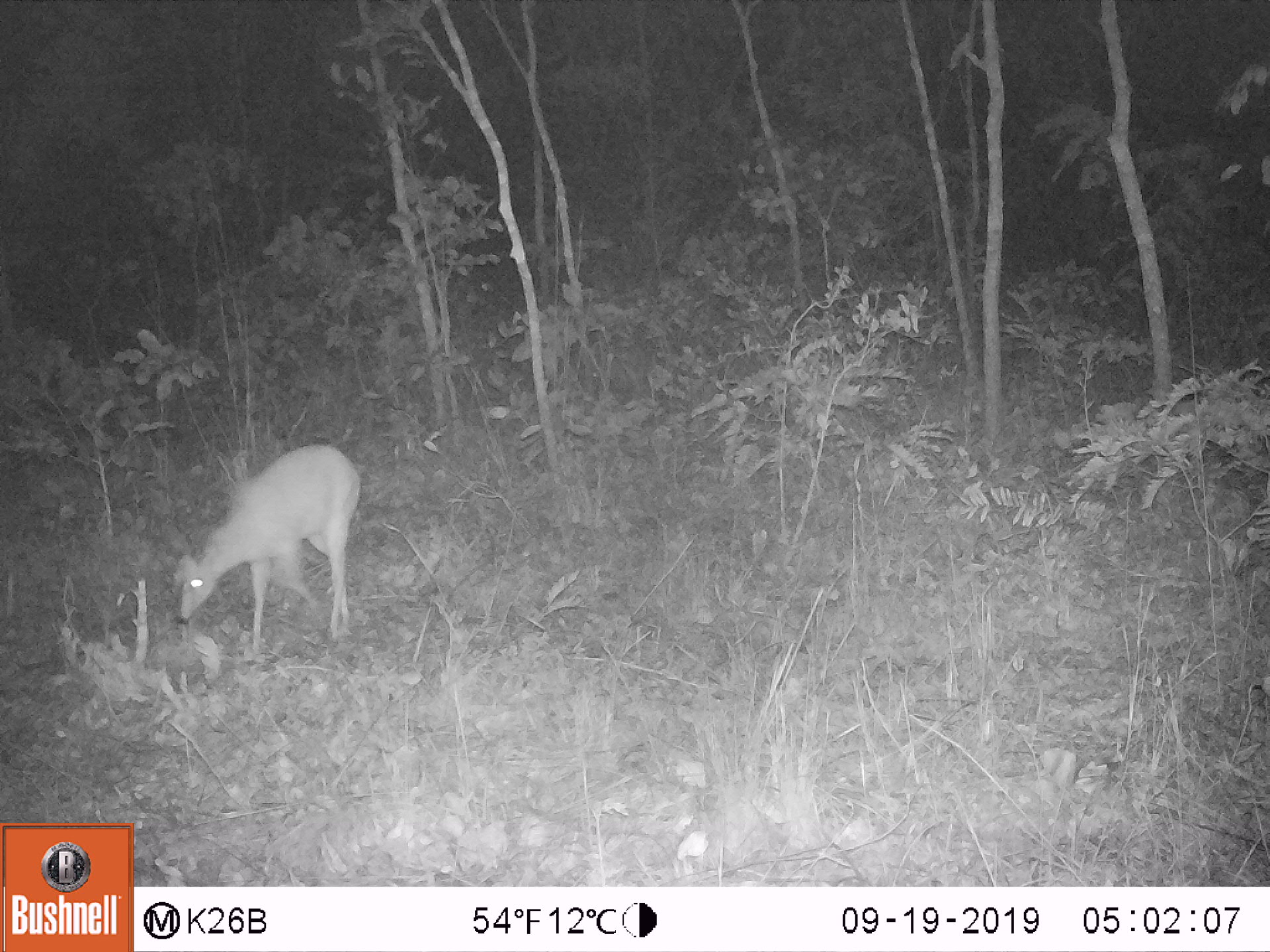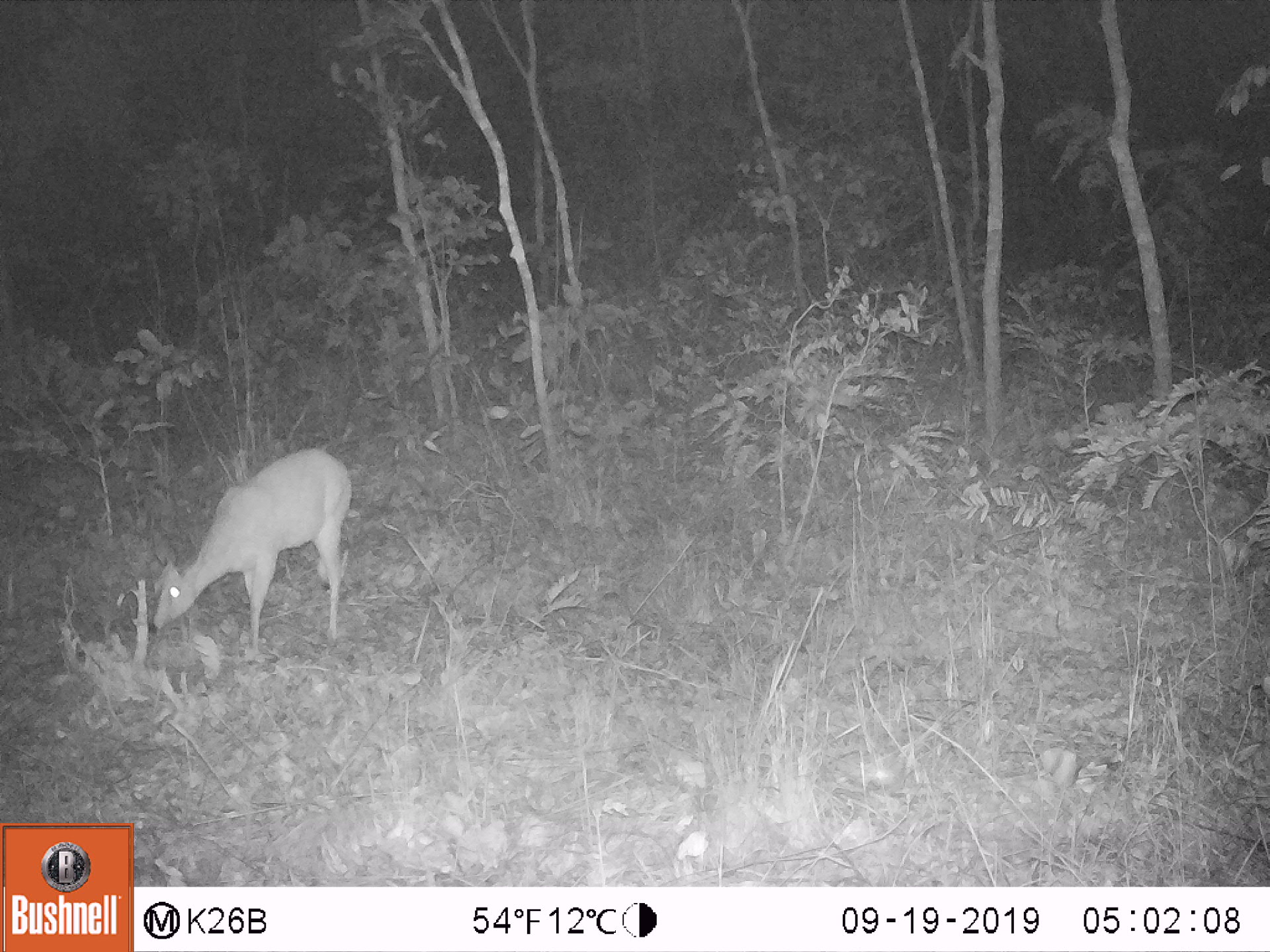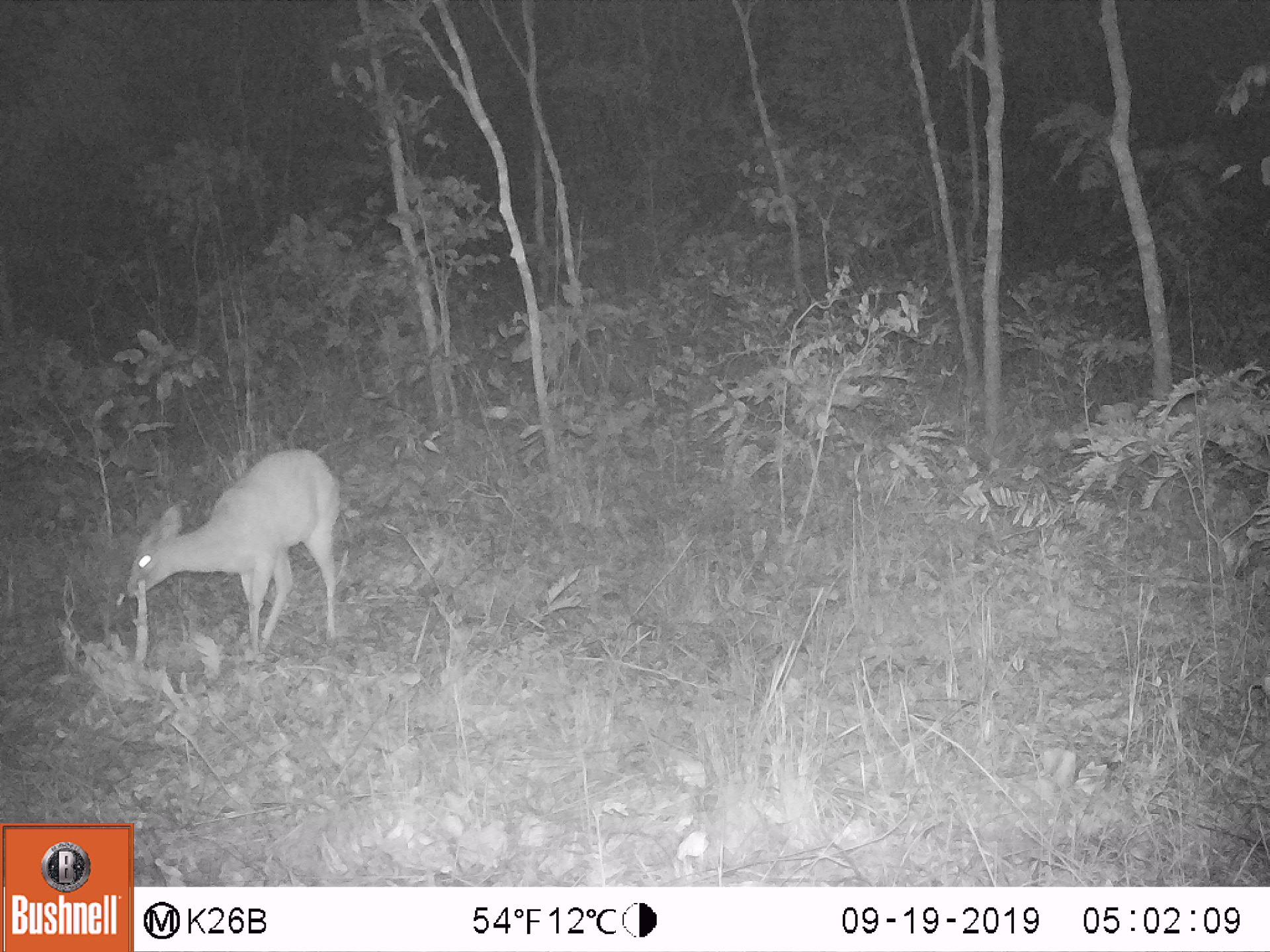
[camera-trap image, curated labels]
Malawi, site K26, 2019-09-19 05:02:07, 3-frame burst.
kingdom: Animalia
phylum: Chordata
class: Mammalia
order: Artiodactyla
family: Bovidae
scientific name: Antilopinae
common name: small antelope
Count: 1.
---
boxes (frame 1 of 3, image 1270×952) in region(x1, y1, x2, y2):
small antelope: region(174, 444, 362, 648)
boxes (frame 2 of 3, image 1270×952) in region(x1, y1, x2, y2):
small antelope: region(150, 444, 353, 647)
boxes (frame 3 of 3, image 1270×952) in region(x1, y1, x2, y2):
small antelope: region(127, 445, 340, 647)